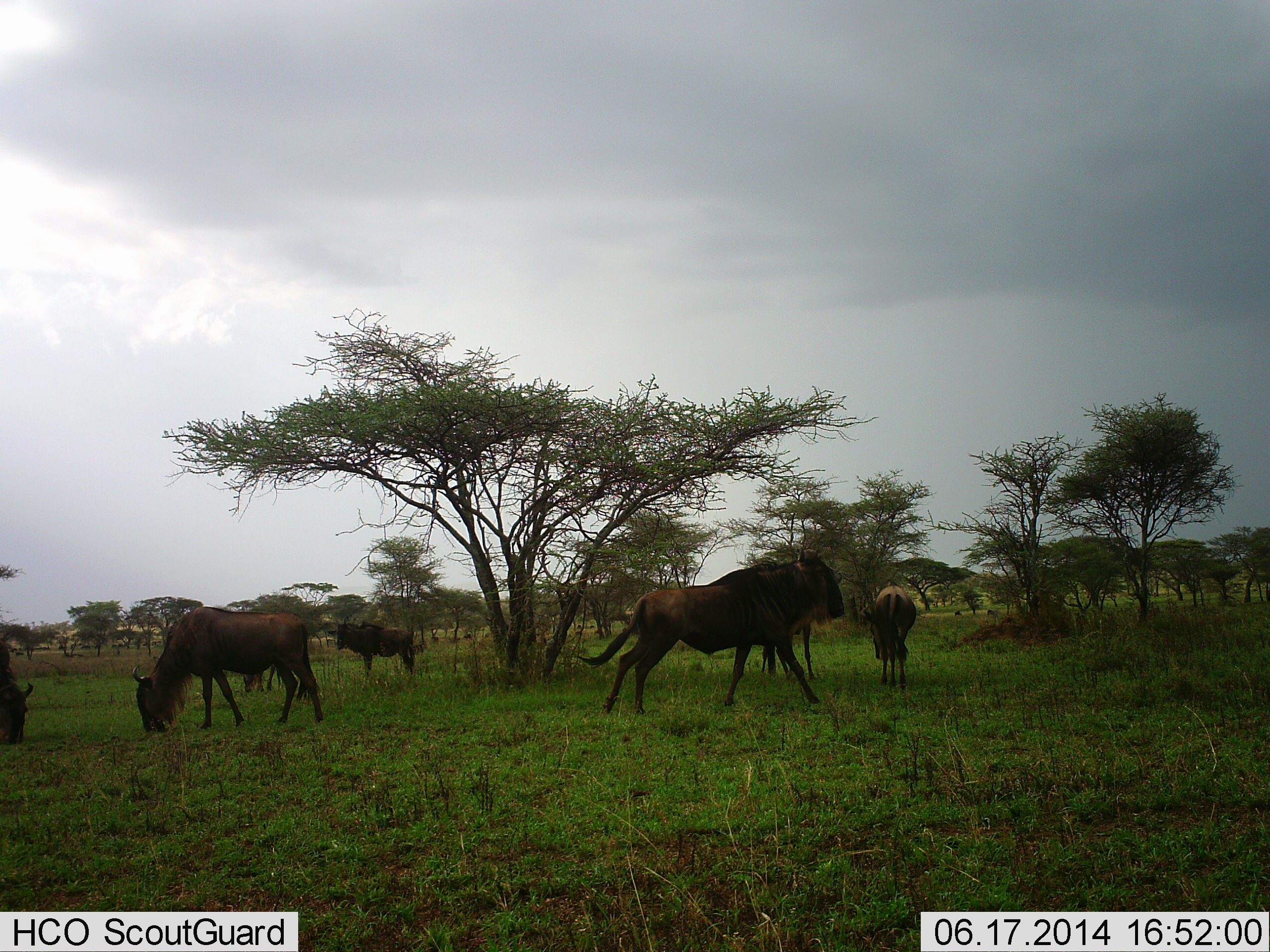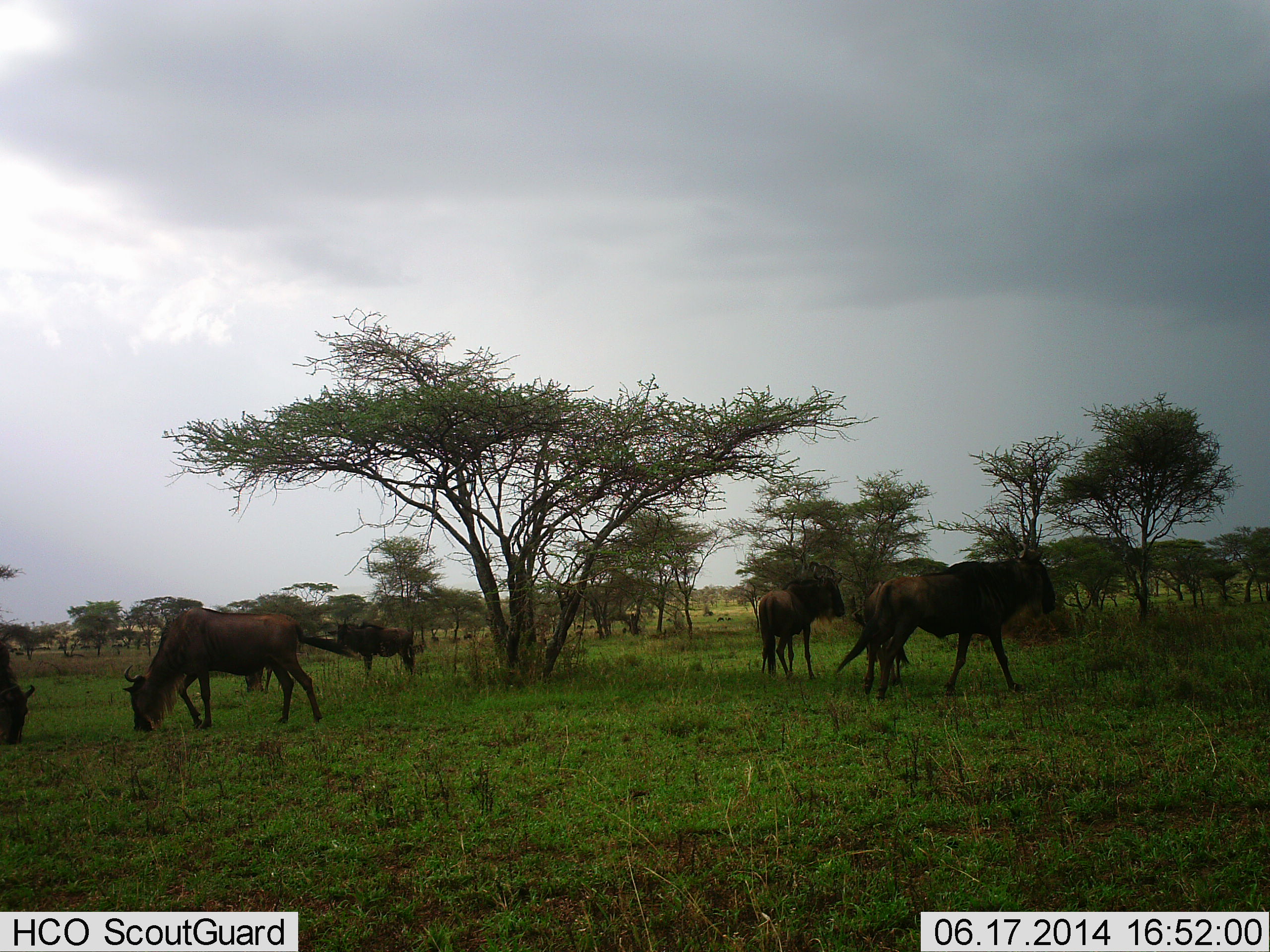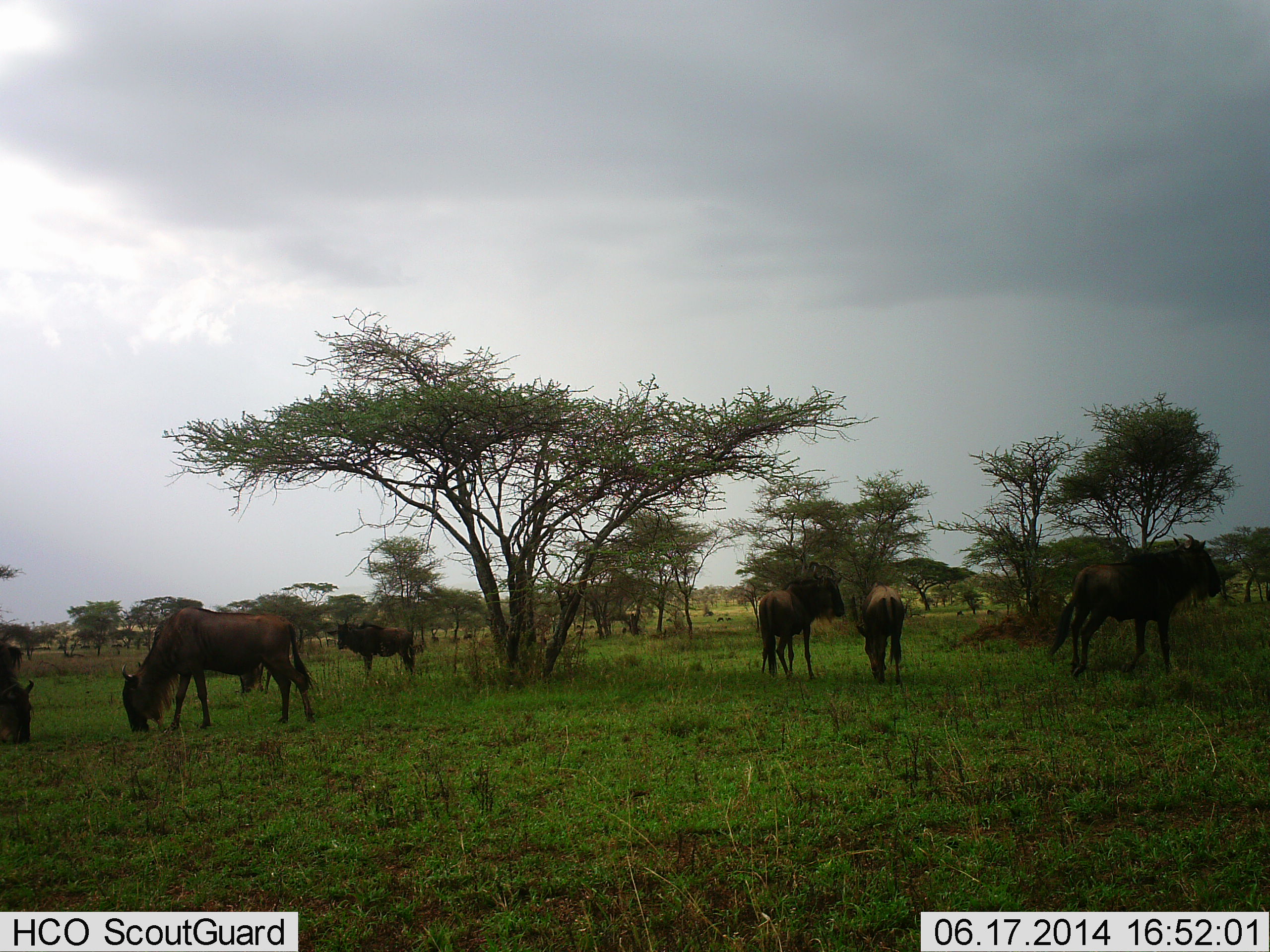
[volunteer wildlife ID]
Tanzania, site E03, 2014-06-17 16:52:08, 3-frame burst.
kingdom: Animalia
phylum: Chordata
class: Mammalia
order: Artiodactyla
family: Bovidae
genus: Connochaetes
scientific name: Connochaetes taurinus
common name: blue wildebeest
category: wildebeest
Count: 7.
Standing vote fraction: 50%.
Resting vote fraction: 0%.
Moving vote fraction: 90%.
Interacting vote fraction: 0%.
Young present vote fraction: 0%.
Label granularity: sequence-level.